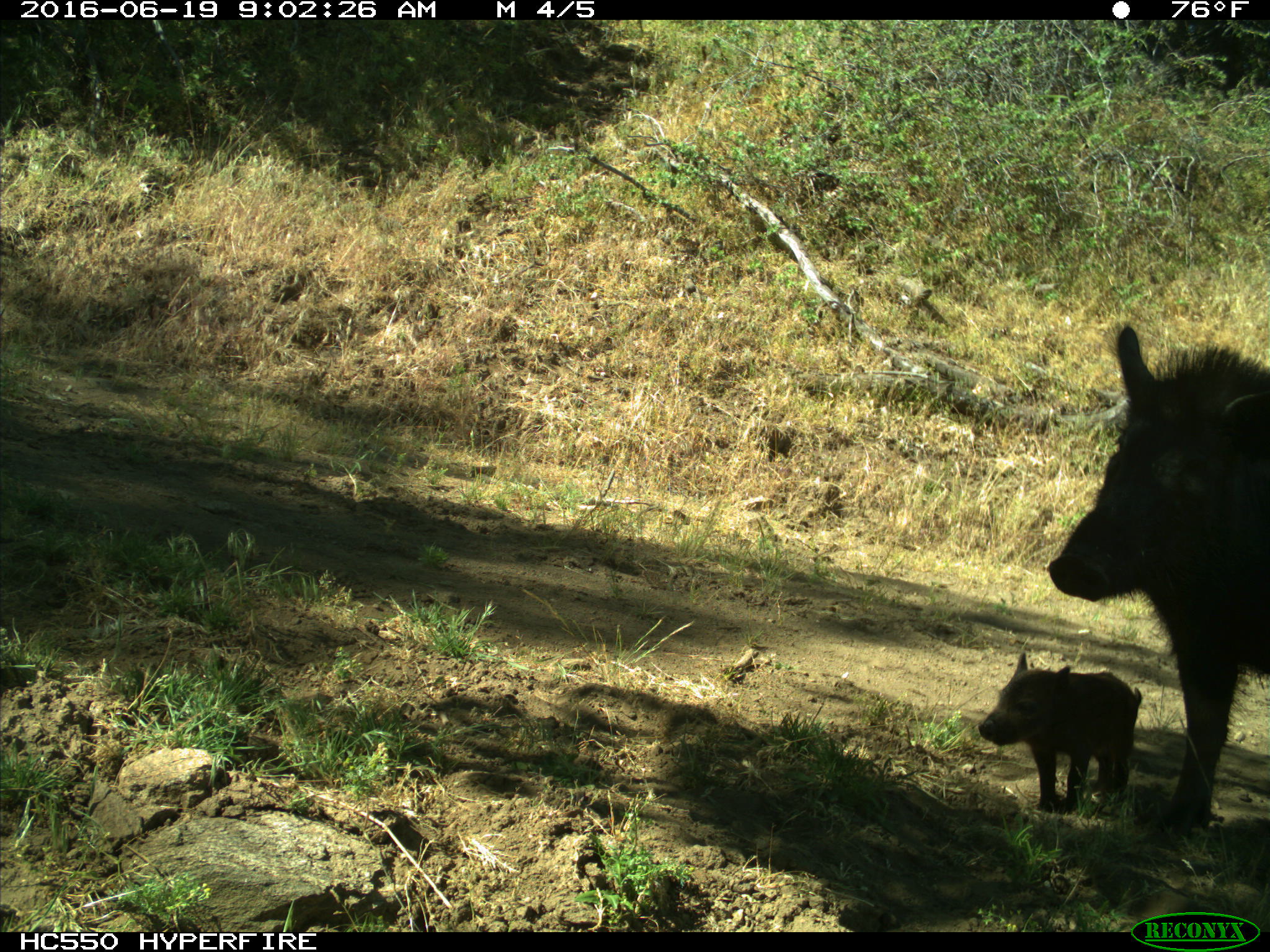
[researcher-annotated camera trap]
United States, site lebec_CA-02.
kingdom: Animalia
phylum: Chordata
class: Mammalia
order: Artiodactyla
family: Suidae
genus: Sus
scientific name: Sus scrofa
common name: wild boar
Sus scrofa (wild boar).